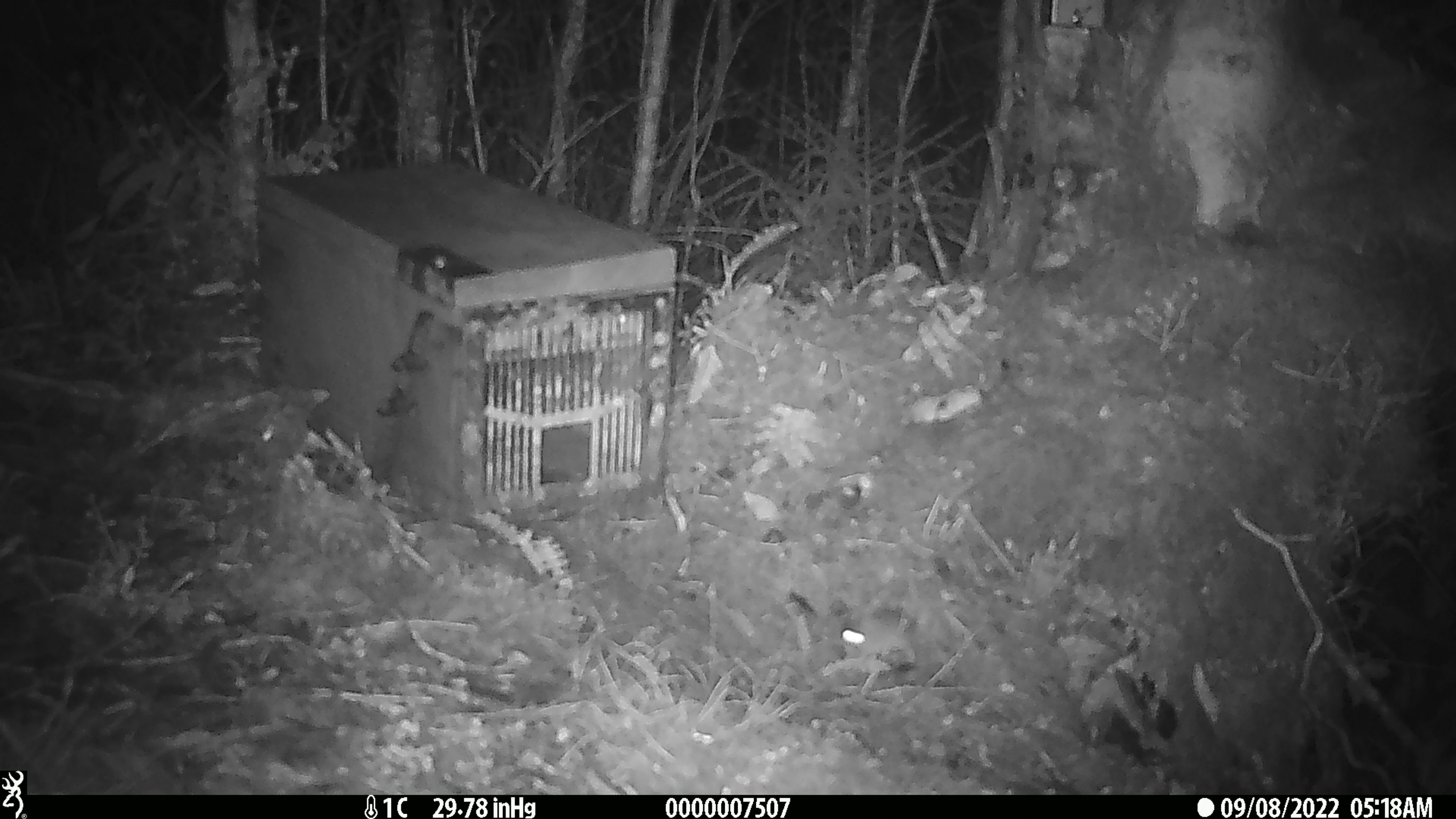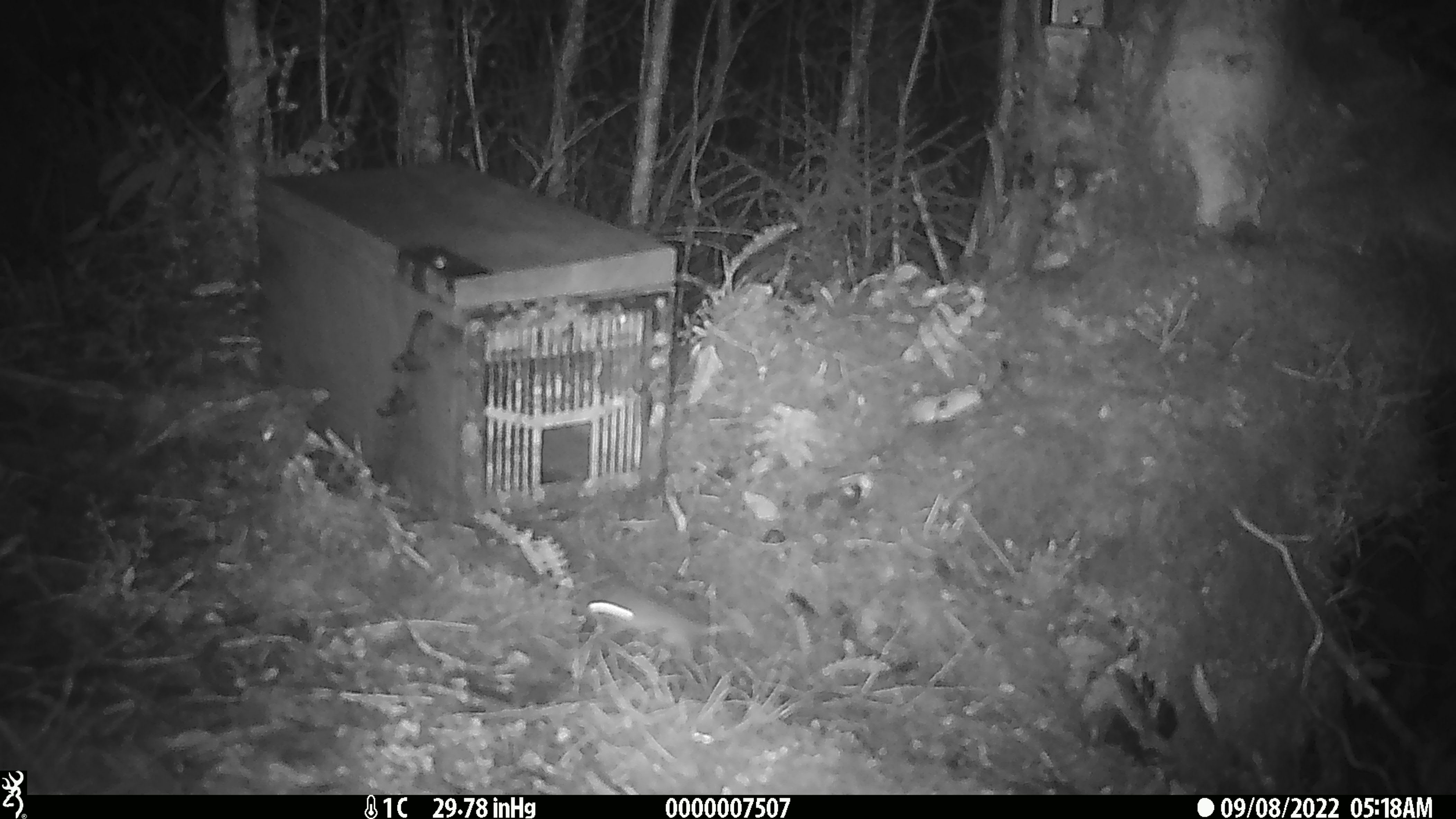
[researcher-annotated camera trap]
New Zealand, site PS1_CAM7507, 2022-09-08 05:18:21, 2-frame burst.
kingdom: Animalia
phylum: Chordata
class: Mammalia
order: Rodentia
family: Muridae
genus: Mus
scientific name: Mus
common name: mouse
Mouse (Mus).